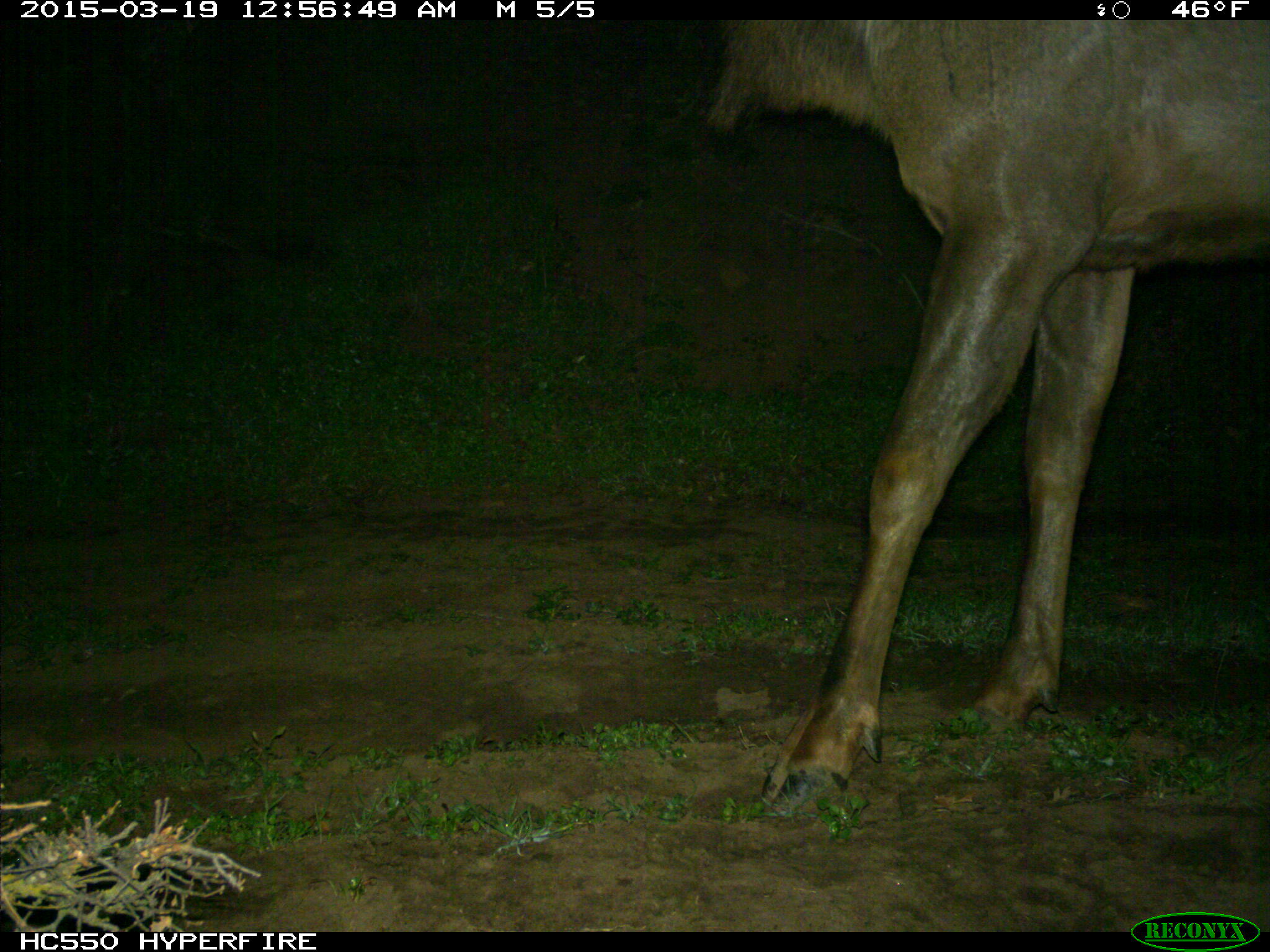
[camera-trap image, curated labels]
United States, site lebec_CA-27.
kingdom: Animalia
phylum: Chordata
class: Mammalia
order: Artiodactyla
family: Cervidae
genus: Cervus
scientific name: Cervus canadensis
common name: elk